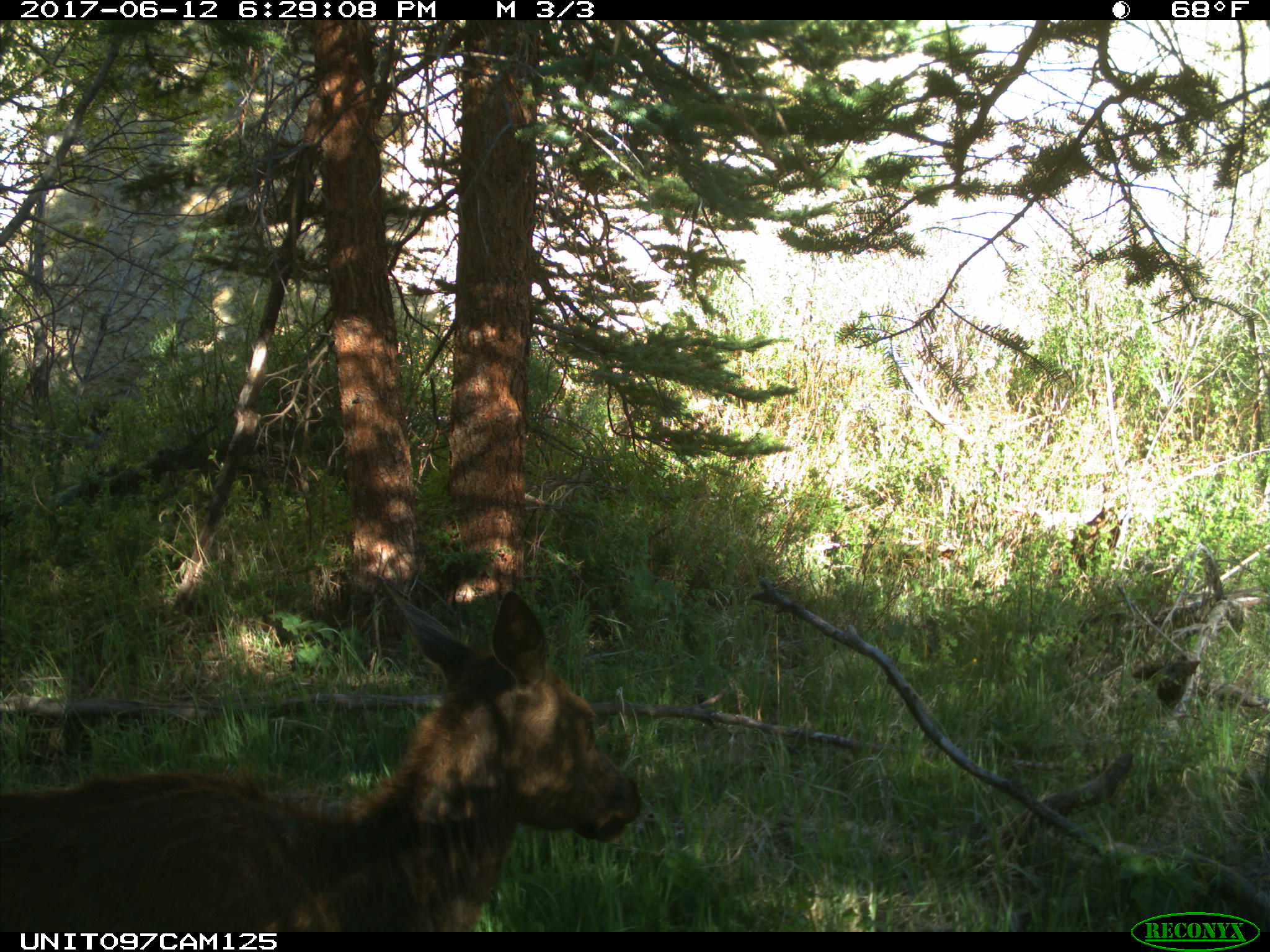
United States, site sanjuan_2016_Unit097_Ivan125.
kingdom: Animalia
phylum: Chordata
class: Mammalia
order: Artiodactyla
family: Cervidae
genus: Cervus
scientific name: Cervus elaphus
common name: red deer